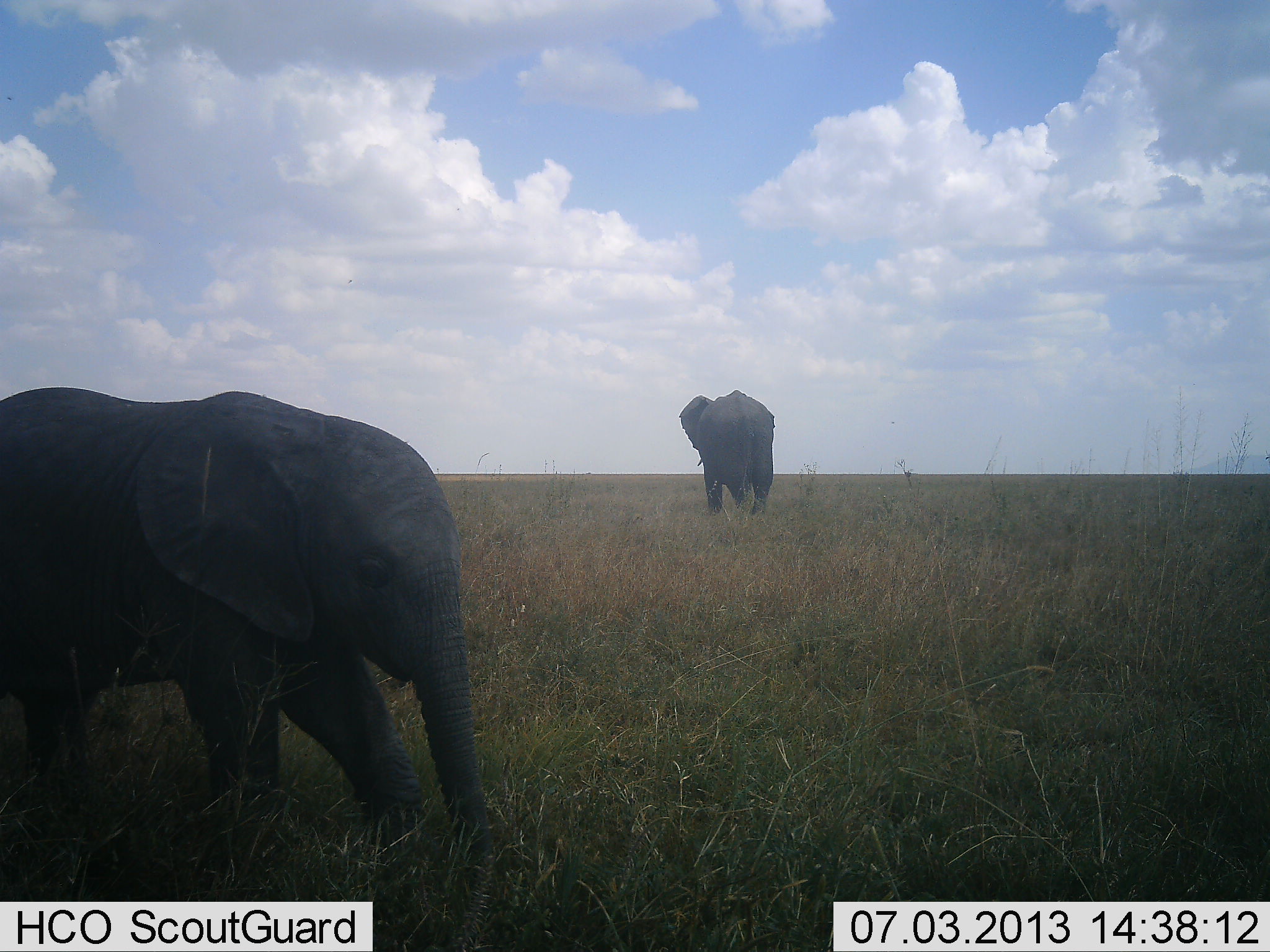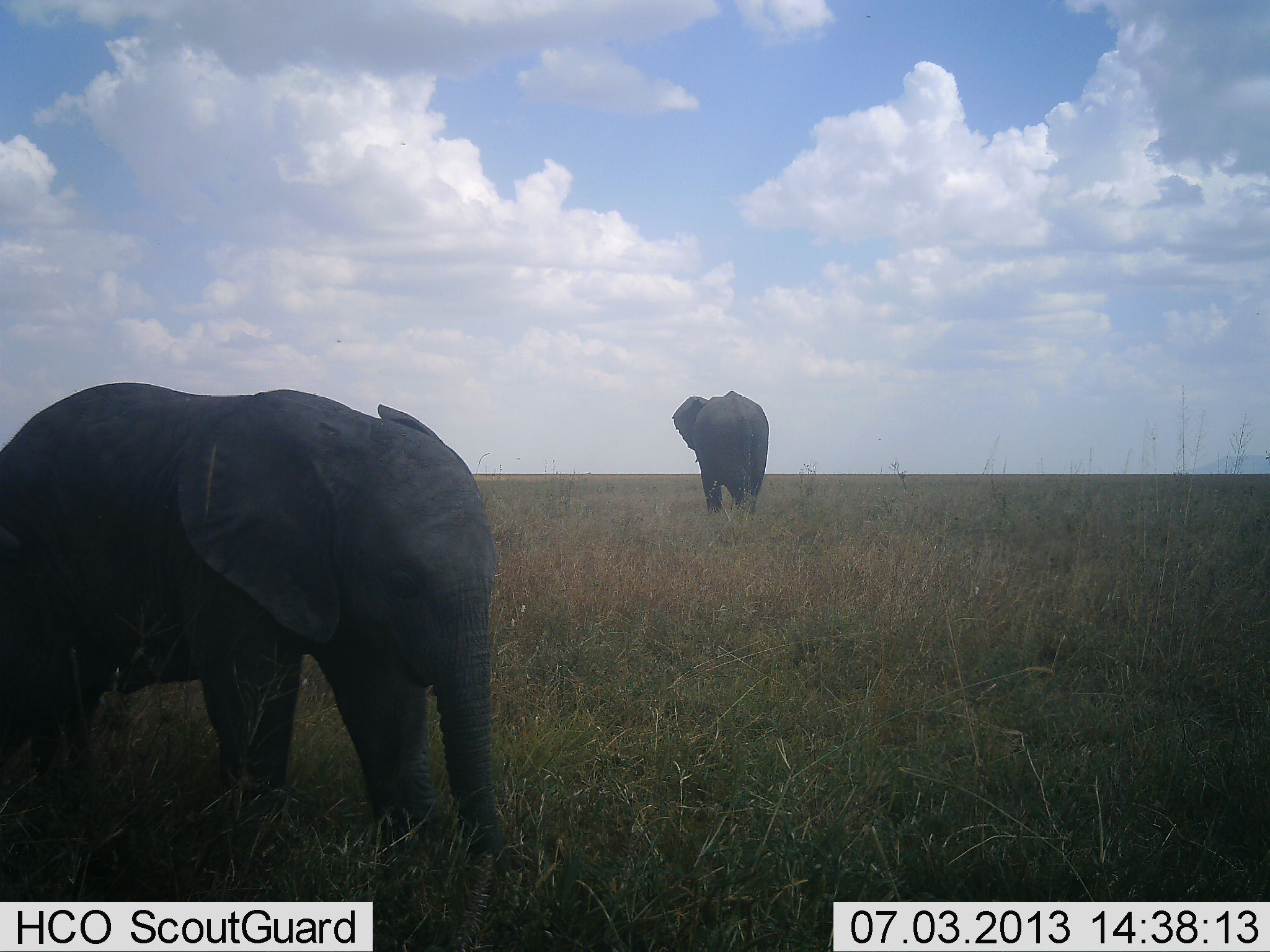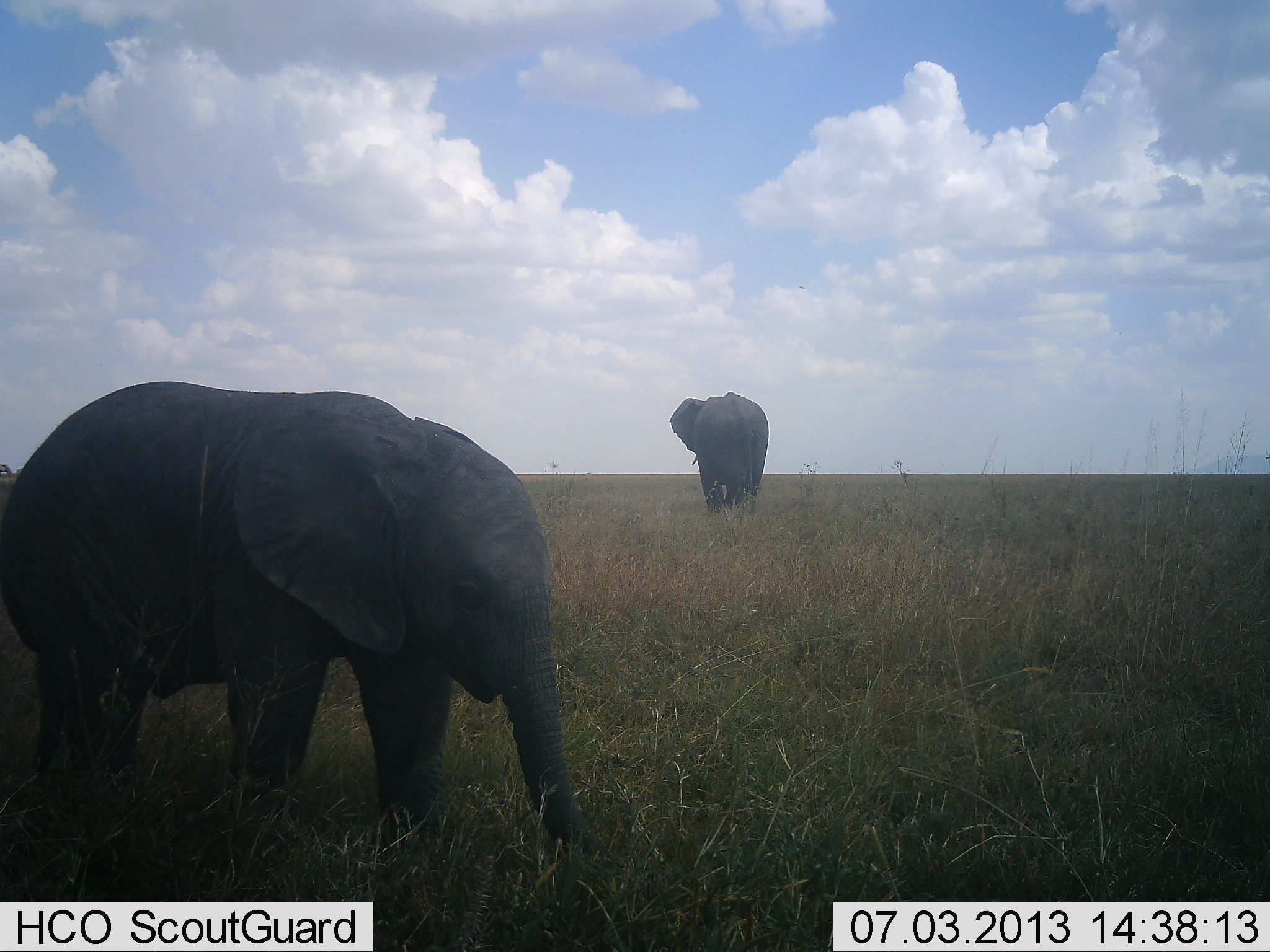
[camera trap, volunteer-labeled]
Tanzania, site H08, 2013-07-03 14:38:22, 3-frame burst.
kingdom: Animalia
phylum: Chordata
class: Mammalia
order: Proboscidea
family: Elephantidae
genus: Loxodonta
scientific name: Loxodonta africana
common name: african bush elephant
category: elephant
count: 2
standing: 38%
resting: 0%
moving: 72%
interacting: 3%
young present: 48%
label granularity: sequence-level